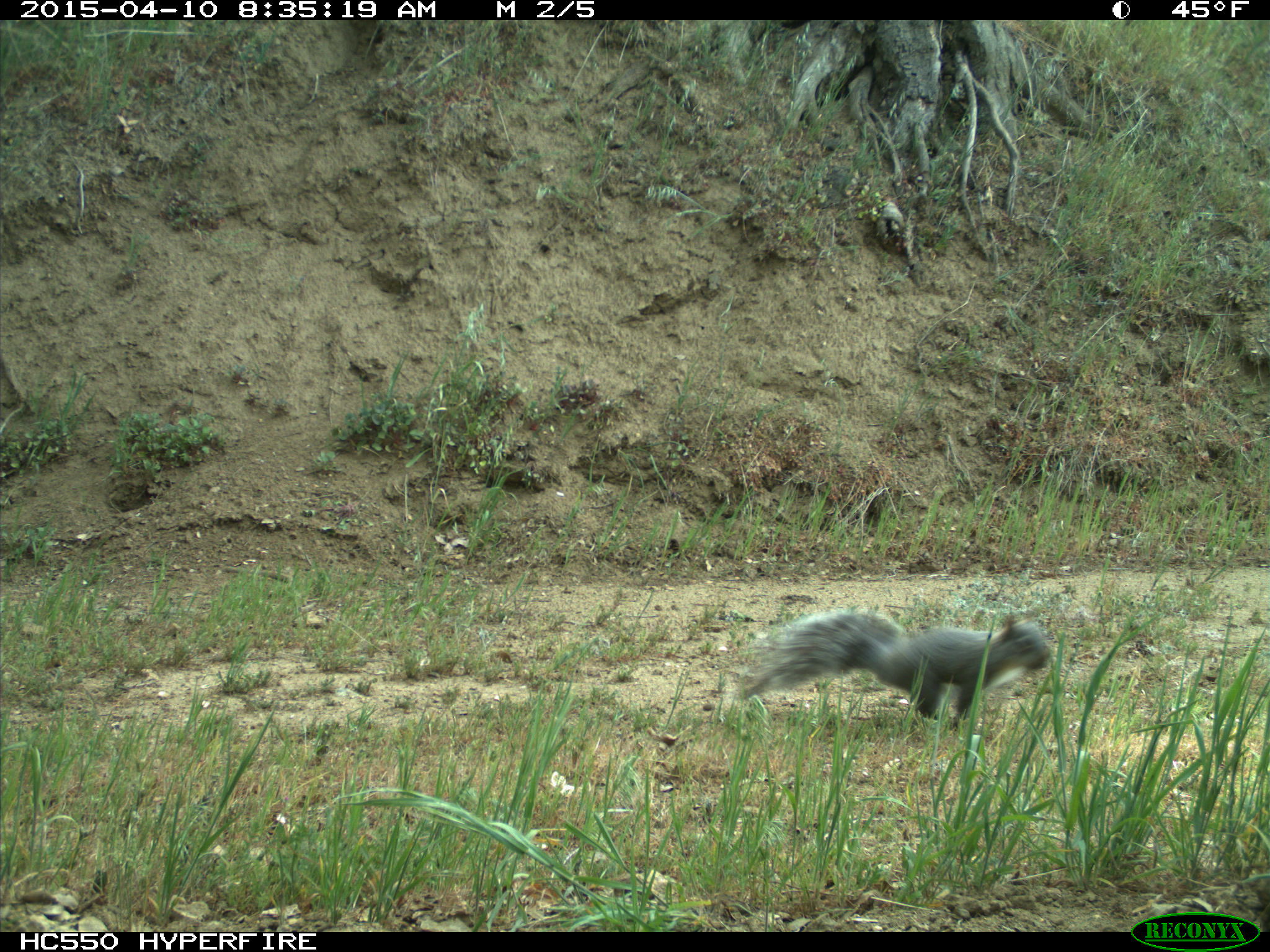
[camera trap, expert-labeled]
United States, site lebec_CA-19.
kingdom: Animalia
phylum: Chordata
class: Mammalia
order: Rodentia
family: Sciuridae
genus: Sciurus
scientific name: Sciurus carolinensis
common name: eastern gray squirrel